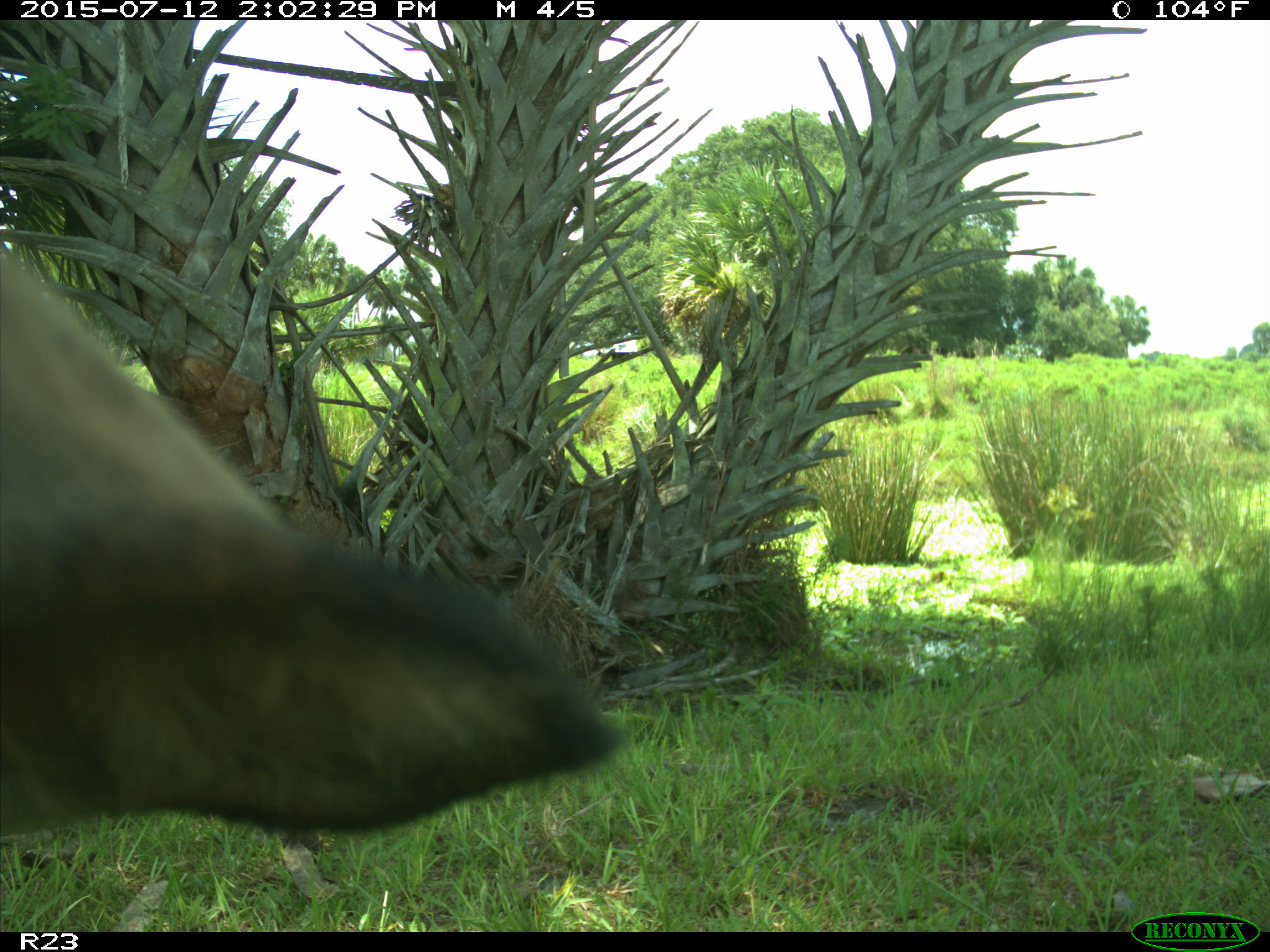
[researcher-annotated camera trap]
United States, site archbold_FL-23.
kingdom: Animalia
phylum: Chordata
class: Mammalia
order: Artiodactyla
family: Bovidae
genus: Bos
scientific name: Bos taurus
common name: domestic cow